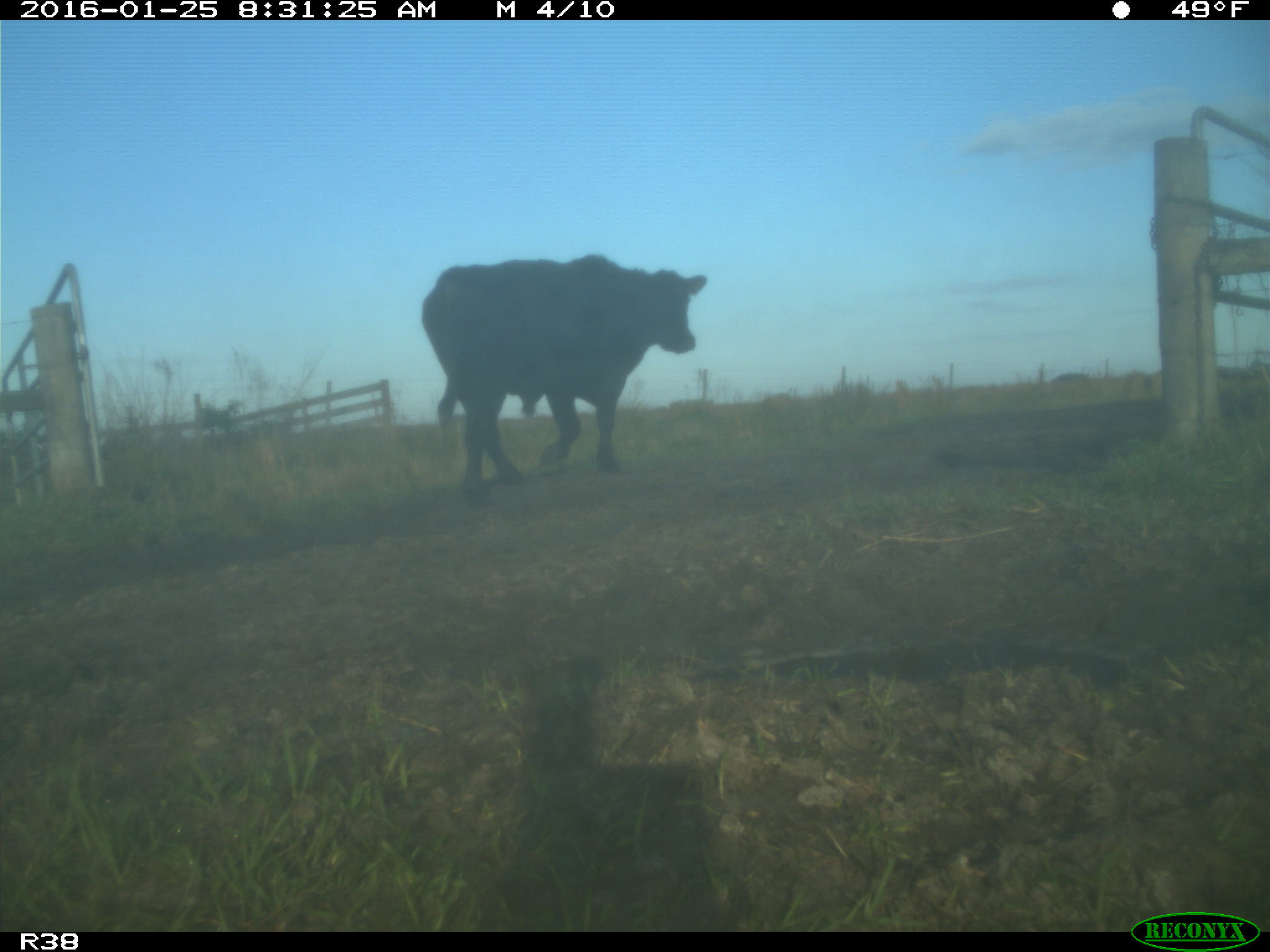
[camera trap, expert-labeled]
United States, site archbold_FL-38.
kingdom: Animalia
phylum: Chordata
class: Mammalia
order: Artiodactyla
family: Bovidae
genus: Bos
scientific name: Bos taurus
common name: domestic cow